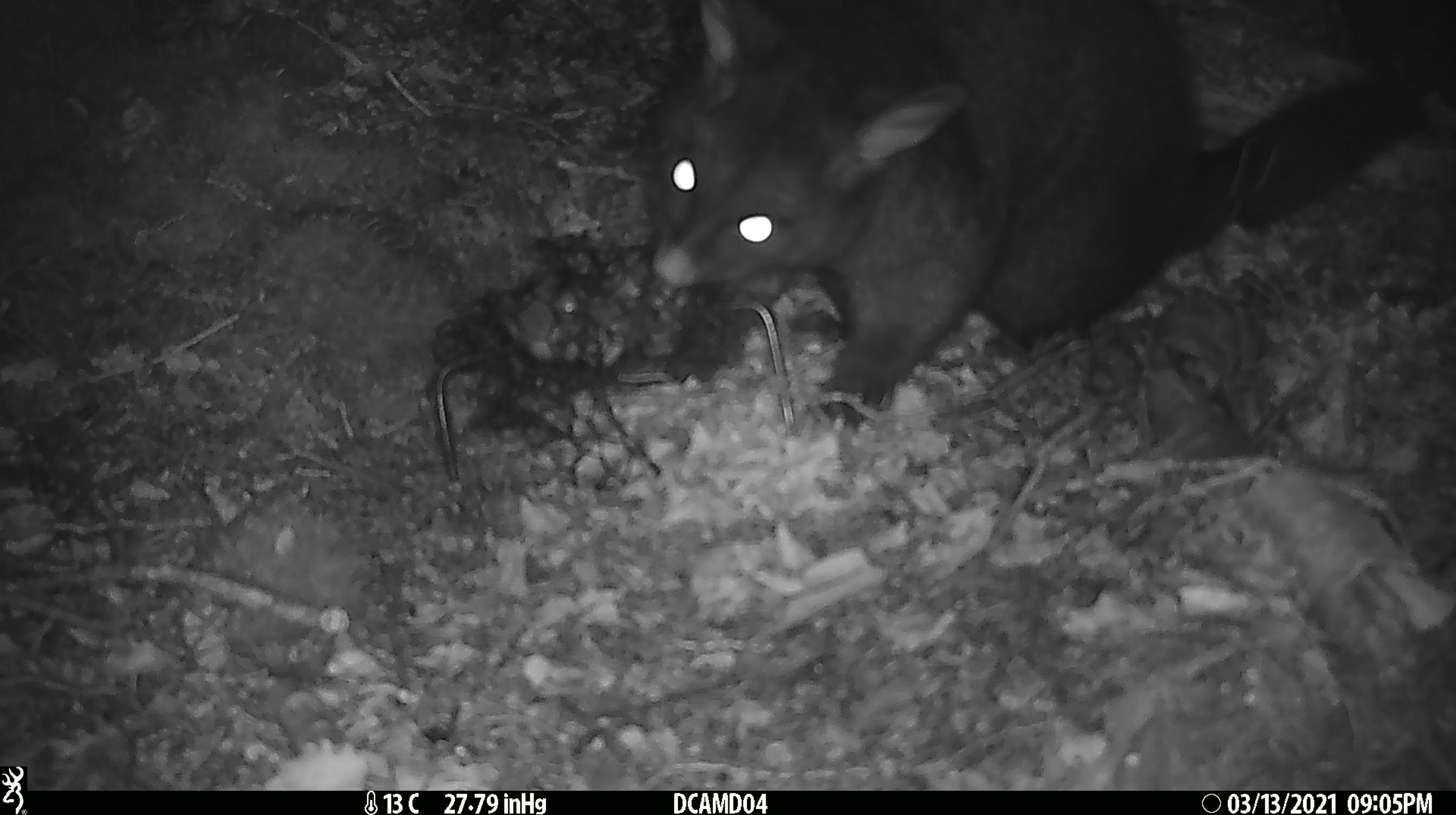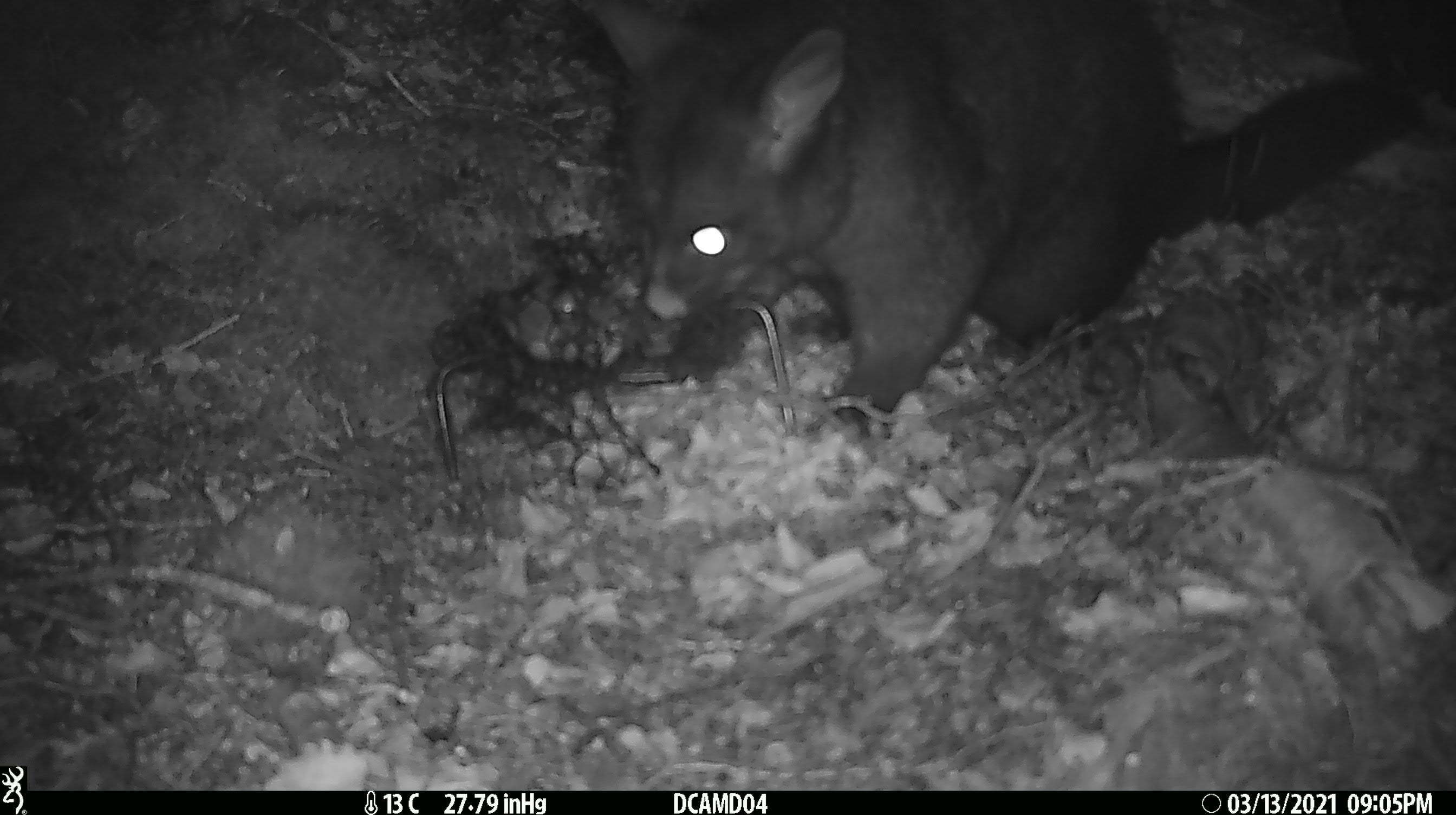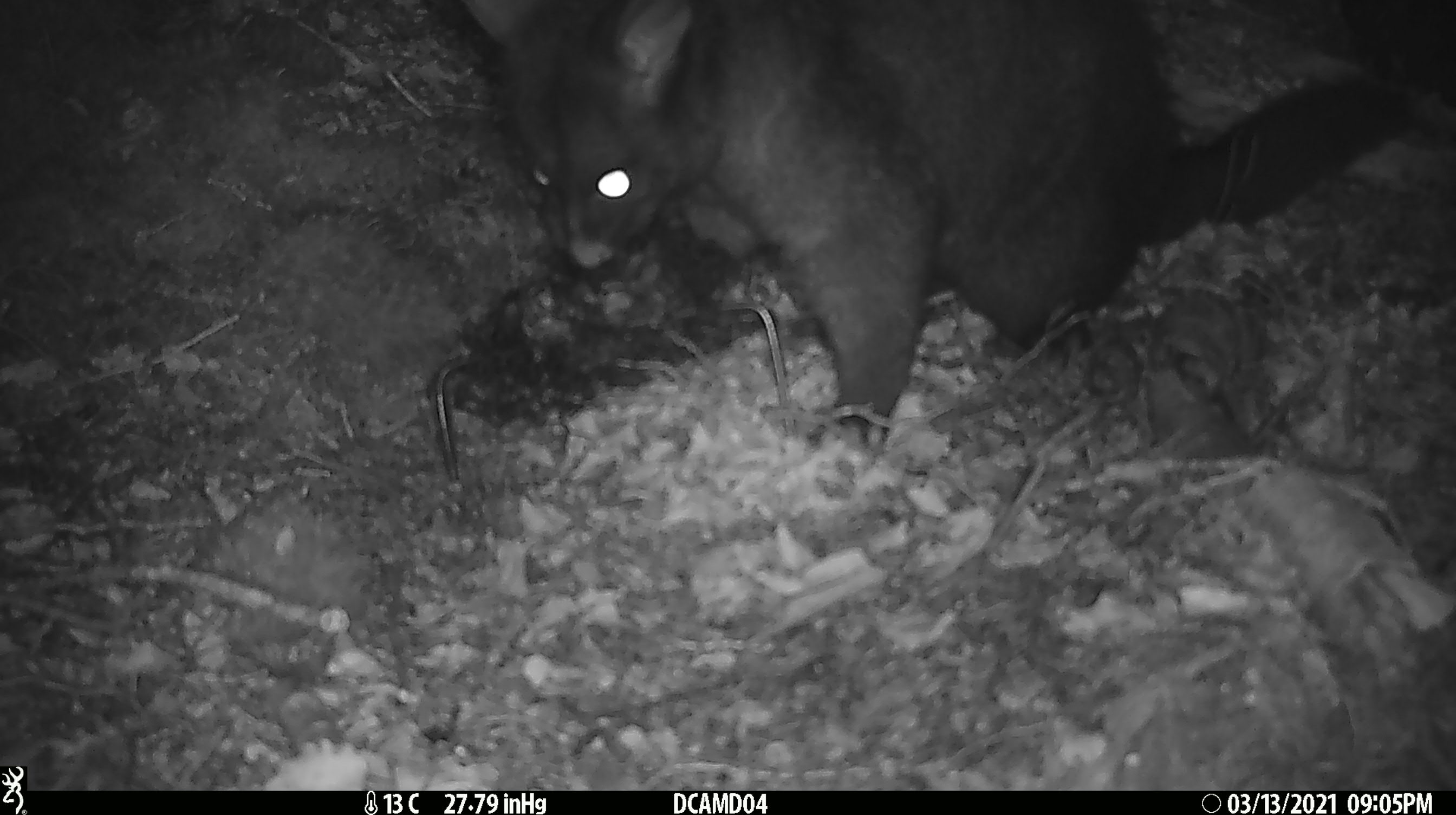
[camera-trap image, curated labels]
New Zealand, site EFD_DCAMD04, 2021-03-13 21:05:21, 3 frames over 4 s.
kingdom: Animalia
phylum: Chordata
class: Mammalia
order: Diprotodontia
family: Phalangeridae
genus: Trichosurus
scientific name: Trichosurus vulpecula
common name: common brushtail possum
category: possum